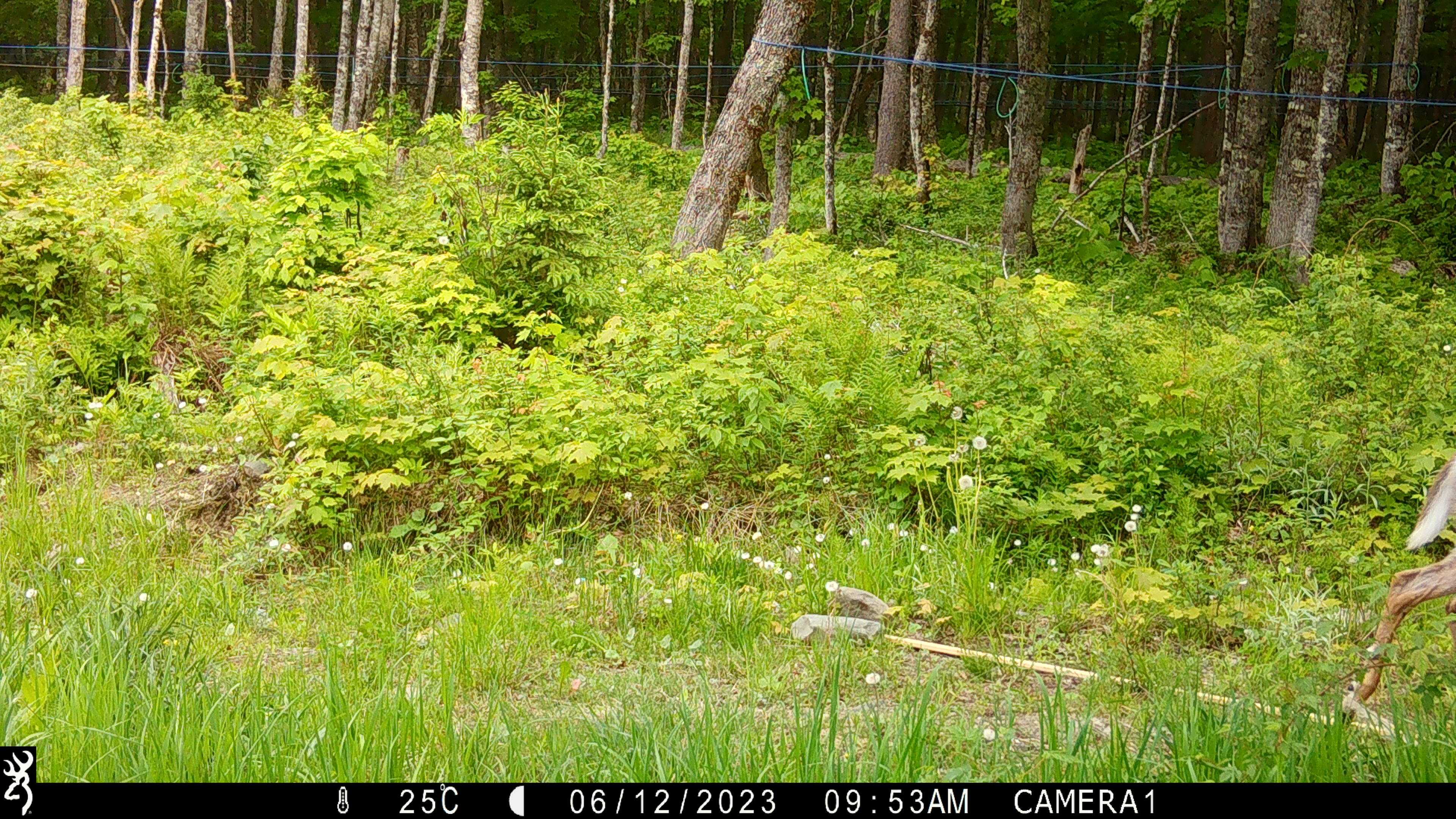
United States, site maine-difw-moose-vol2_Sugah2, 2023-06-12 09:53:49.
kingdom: Animalia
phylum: Chordata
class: Mammalia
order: Artiodactyla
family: Cervidae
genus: Odocoileus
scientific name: Odocoileus virginianus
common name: white-tailed deer